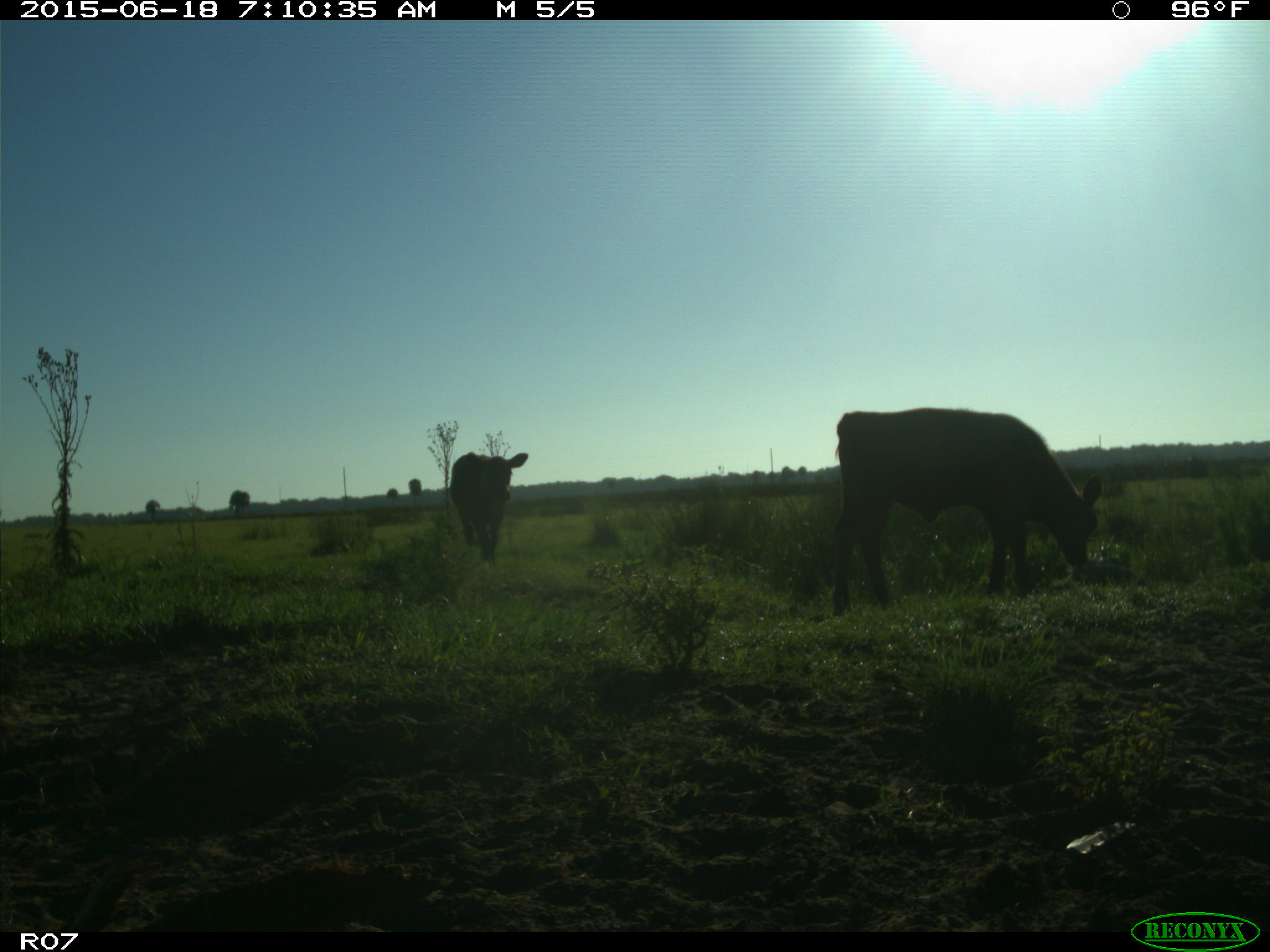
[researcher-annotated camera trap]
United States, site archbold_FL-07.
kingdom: Animalia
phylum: Chordata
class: Mammalia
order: Artiodactyla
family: Bovidae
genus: Bos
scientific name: Bos taurus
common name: domestic cow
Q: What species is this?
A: Bos taurus (domestic cow).